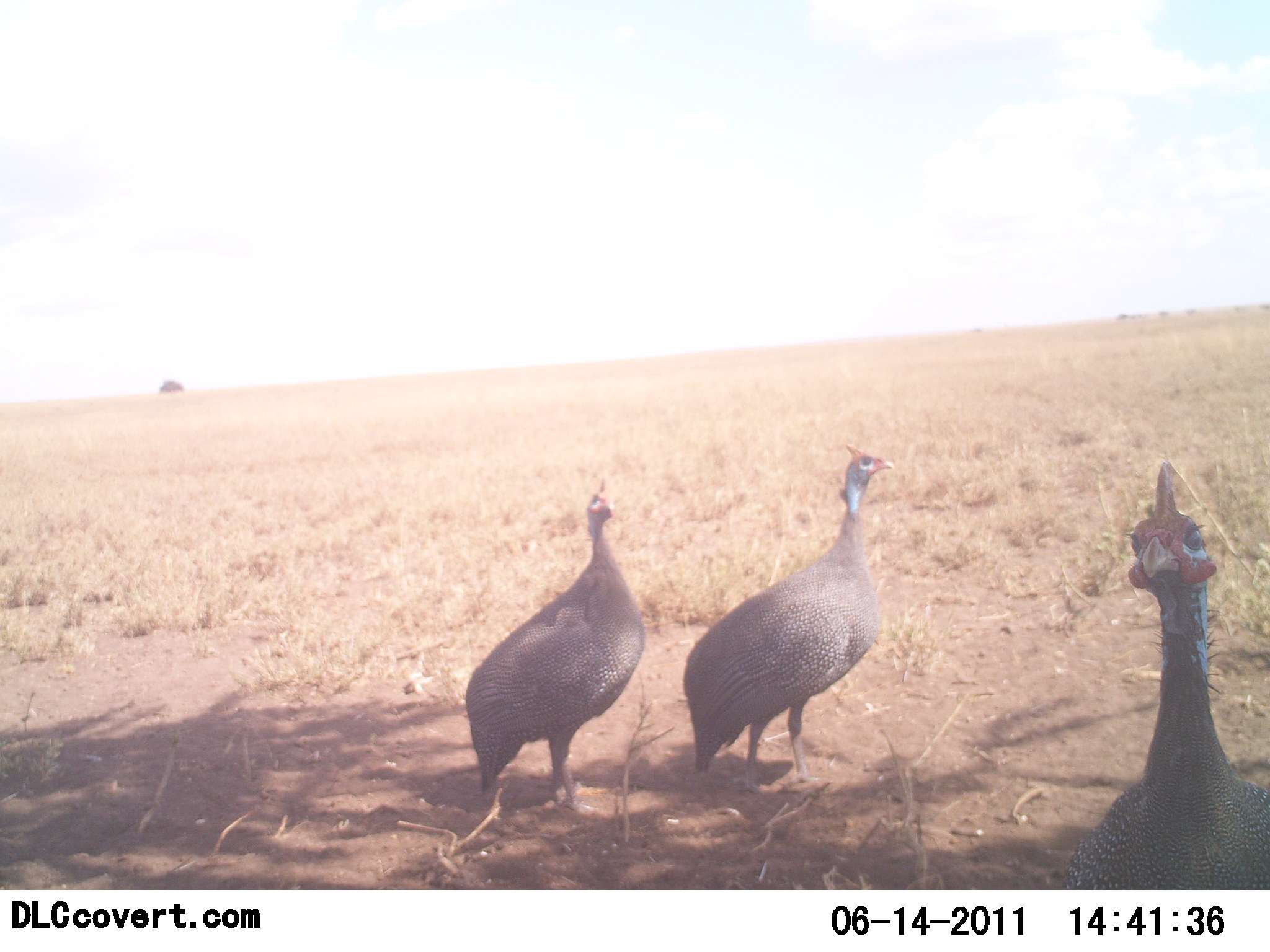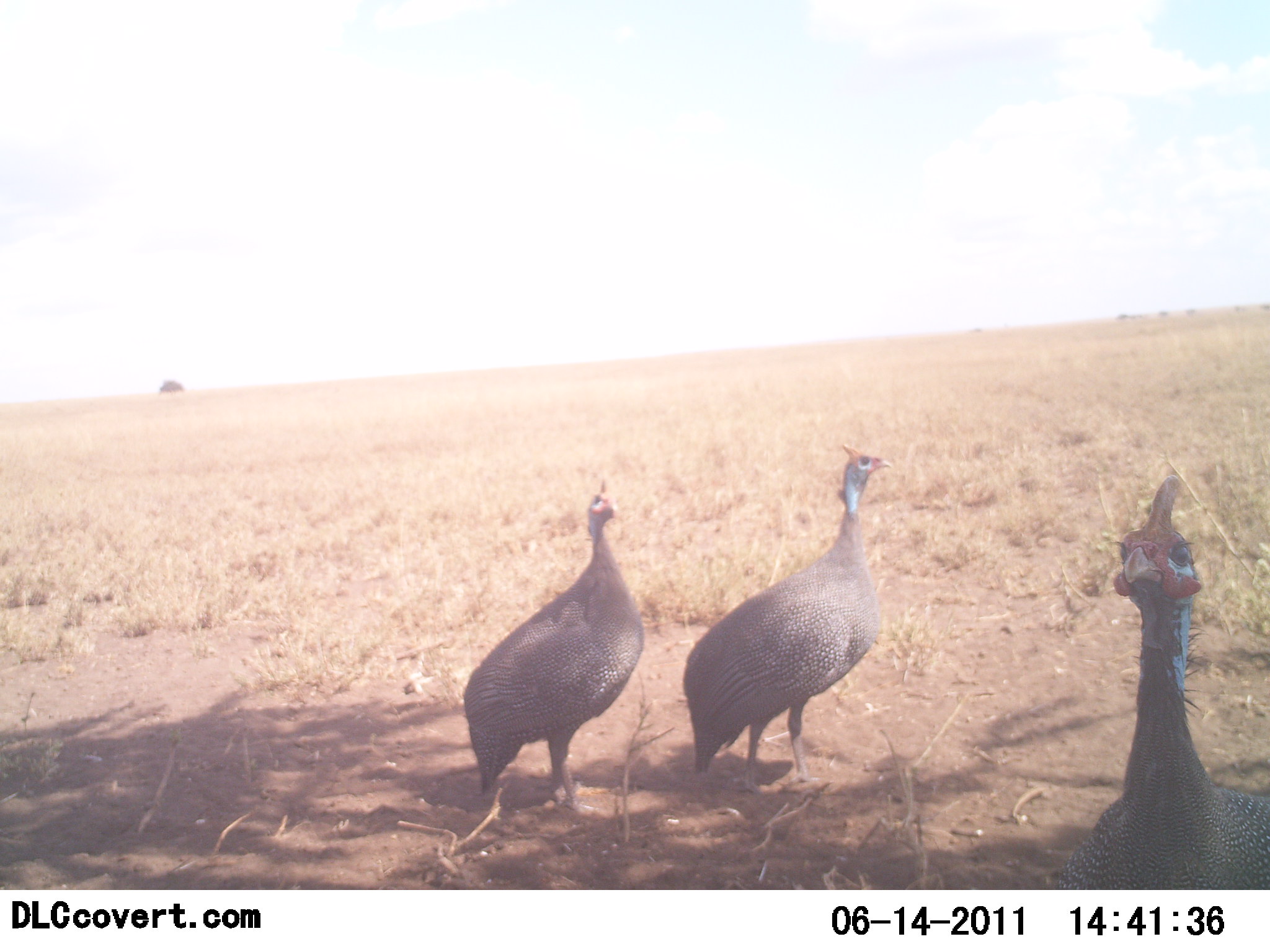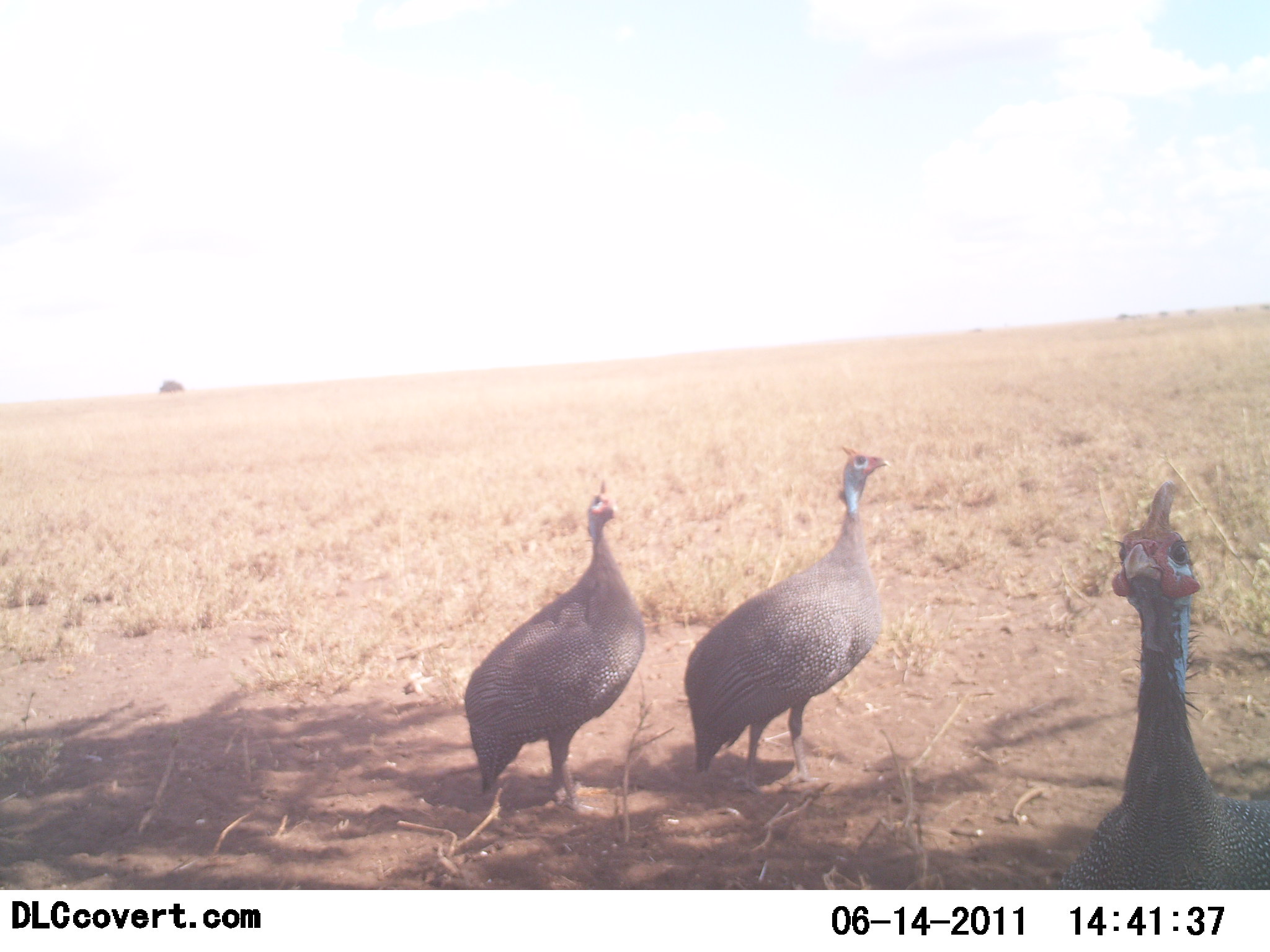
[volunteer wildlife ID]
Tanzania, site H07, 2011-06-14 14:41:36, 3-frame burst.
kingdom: Animalia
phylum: Chordata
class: Aves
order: Galliformes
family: Numididae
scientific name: Numididae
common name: guinea fowl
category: guineafowl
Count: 3.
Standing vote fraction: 90%.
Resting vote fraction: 0%.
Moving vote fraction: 20%.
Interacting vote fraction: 0%.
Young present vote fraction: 0%.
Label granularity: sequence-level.